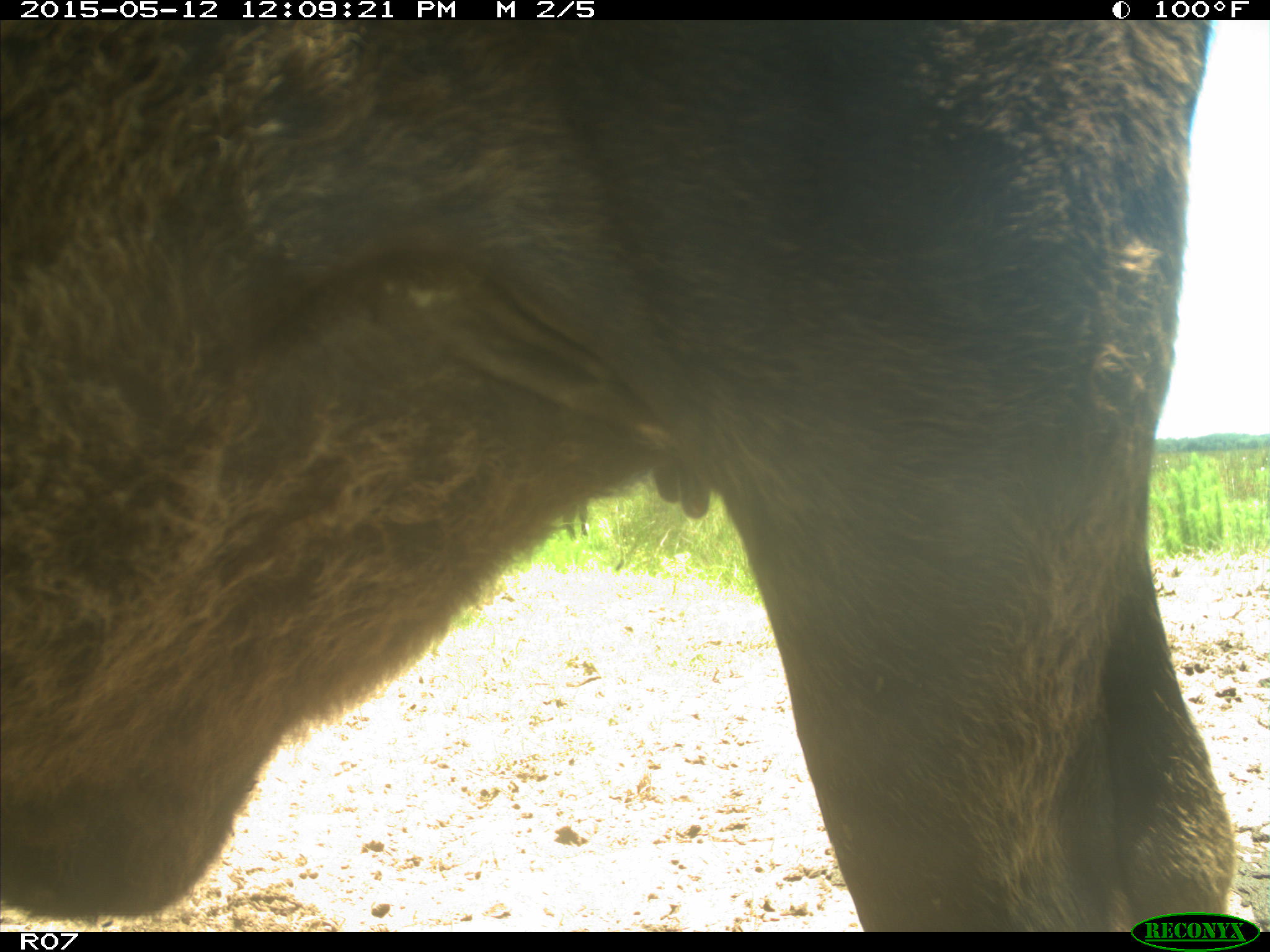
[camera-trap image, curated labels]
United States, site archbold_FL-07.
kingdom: Animalia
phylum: Chordata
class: Mammalia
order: Artiodactyla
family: Bovidae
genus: Bos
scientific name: Bos taurus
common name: domestic cow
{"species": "Bos taurus (domestic cow)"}